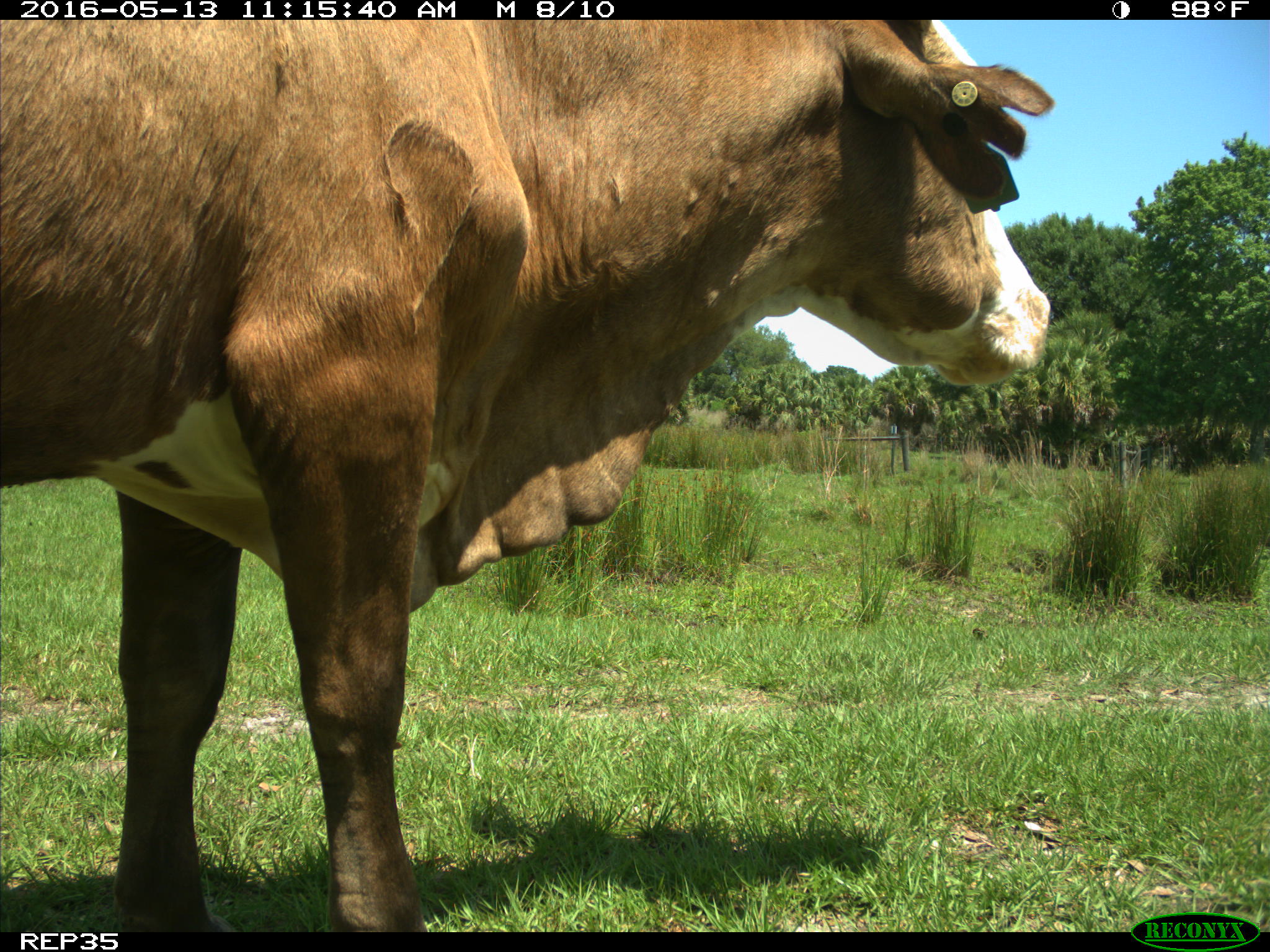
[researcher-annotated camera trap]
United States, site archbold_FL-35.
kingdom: Animalia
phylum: Chordata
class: Mammalia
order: Artiodactyla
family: Bovidae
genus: Bos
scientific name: Bos taurus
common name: domestic cow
Bos taurus (domestic cow).